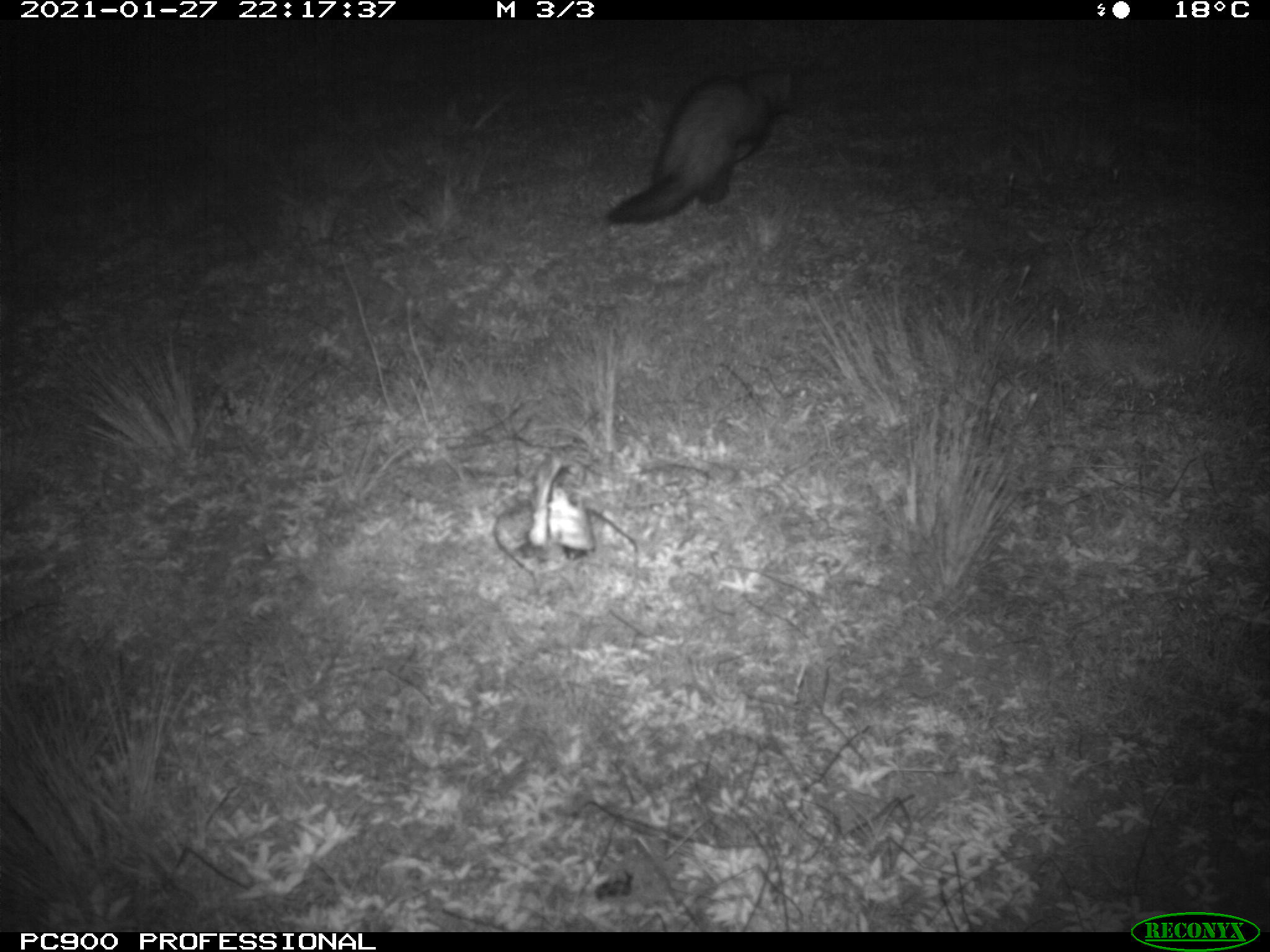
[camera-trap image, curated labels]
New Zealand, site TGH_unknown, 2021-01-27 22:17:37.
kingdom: Animalia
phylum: Chordata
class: Mammalia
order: Carnivora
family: Mustelidae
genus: Mustela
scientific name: Mustela furo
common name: ferret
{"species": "ferret (Mustela furo)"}